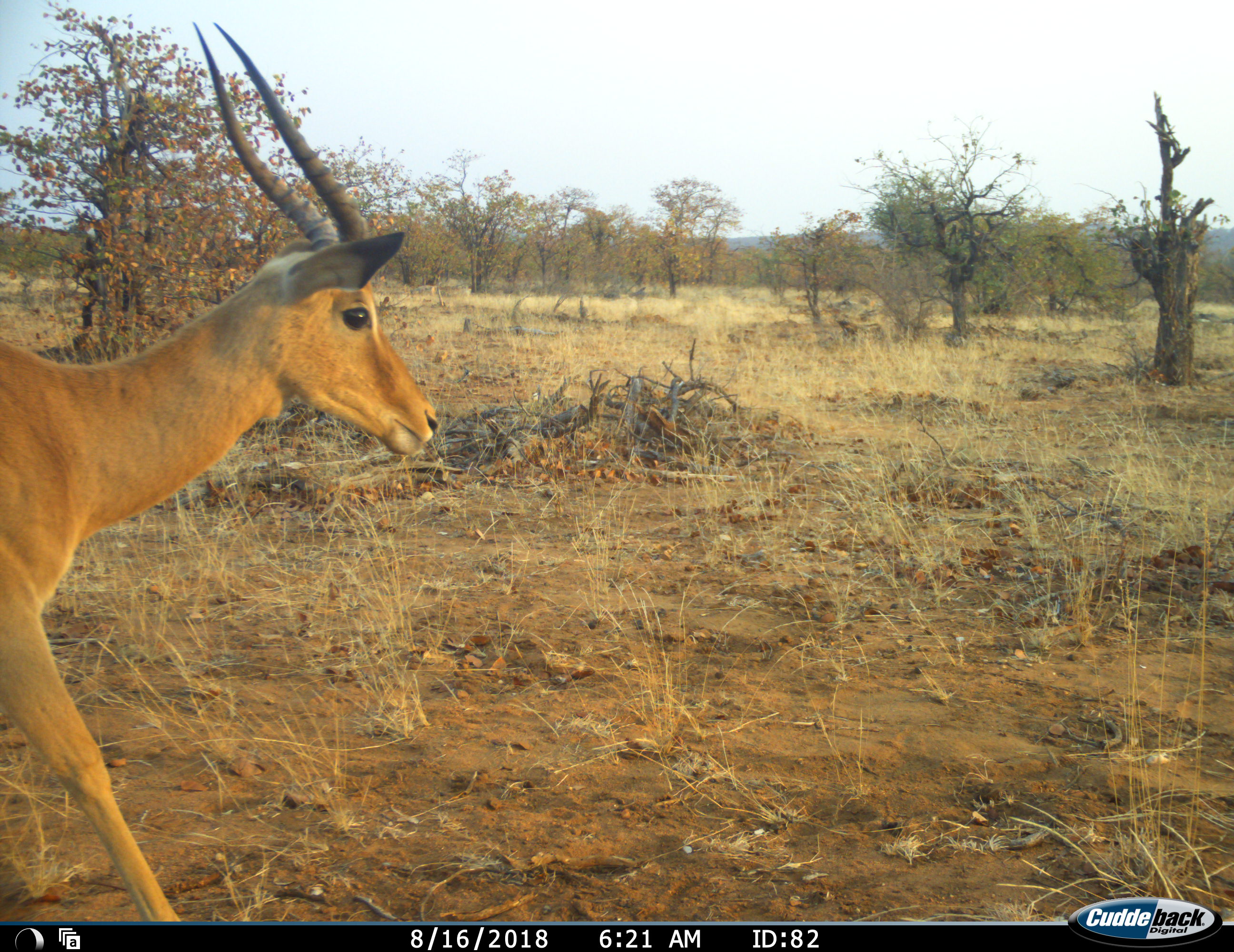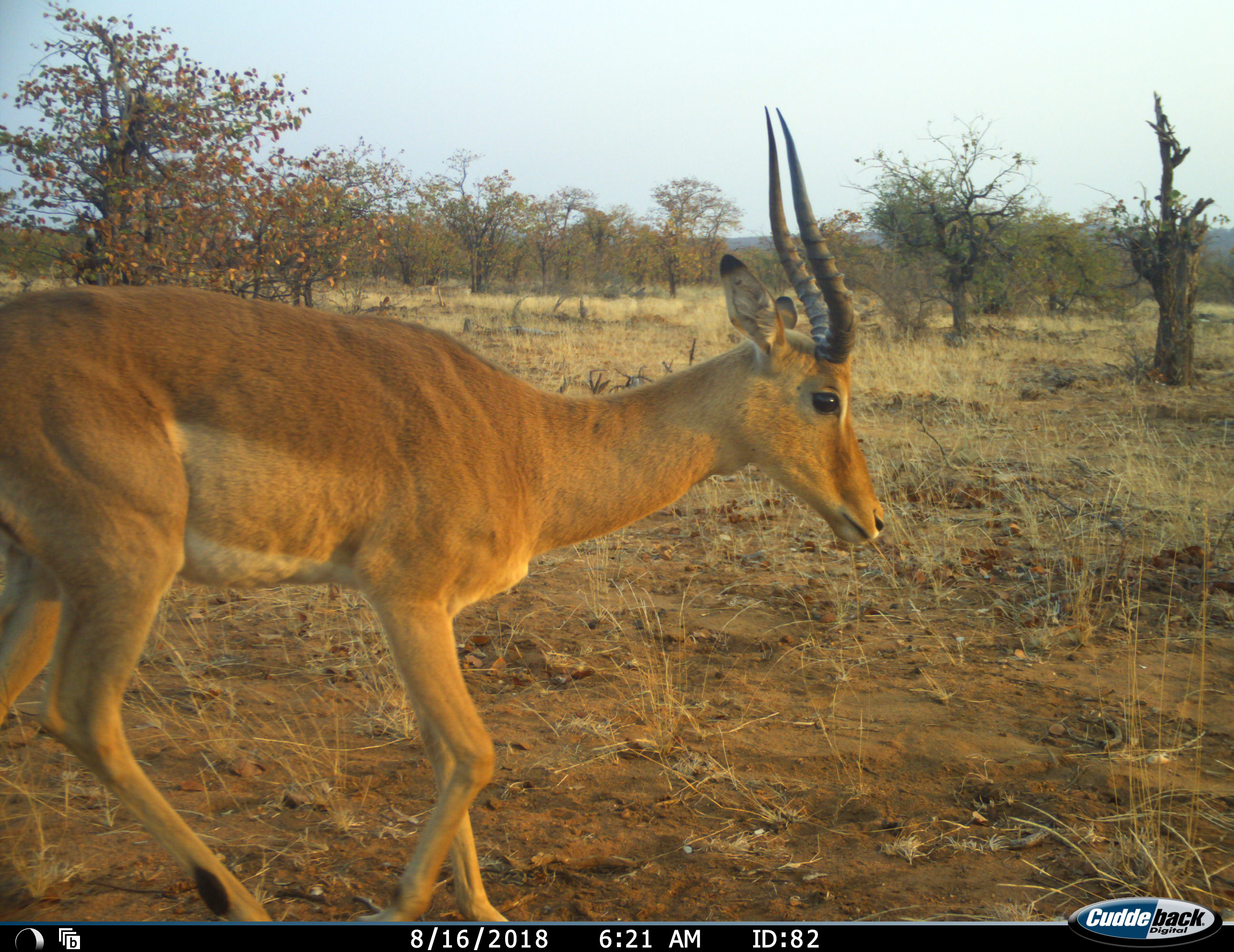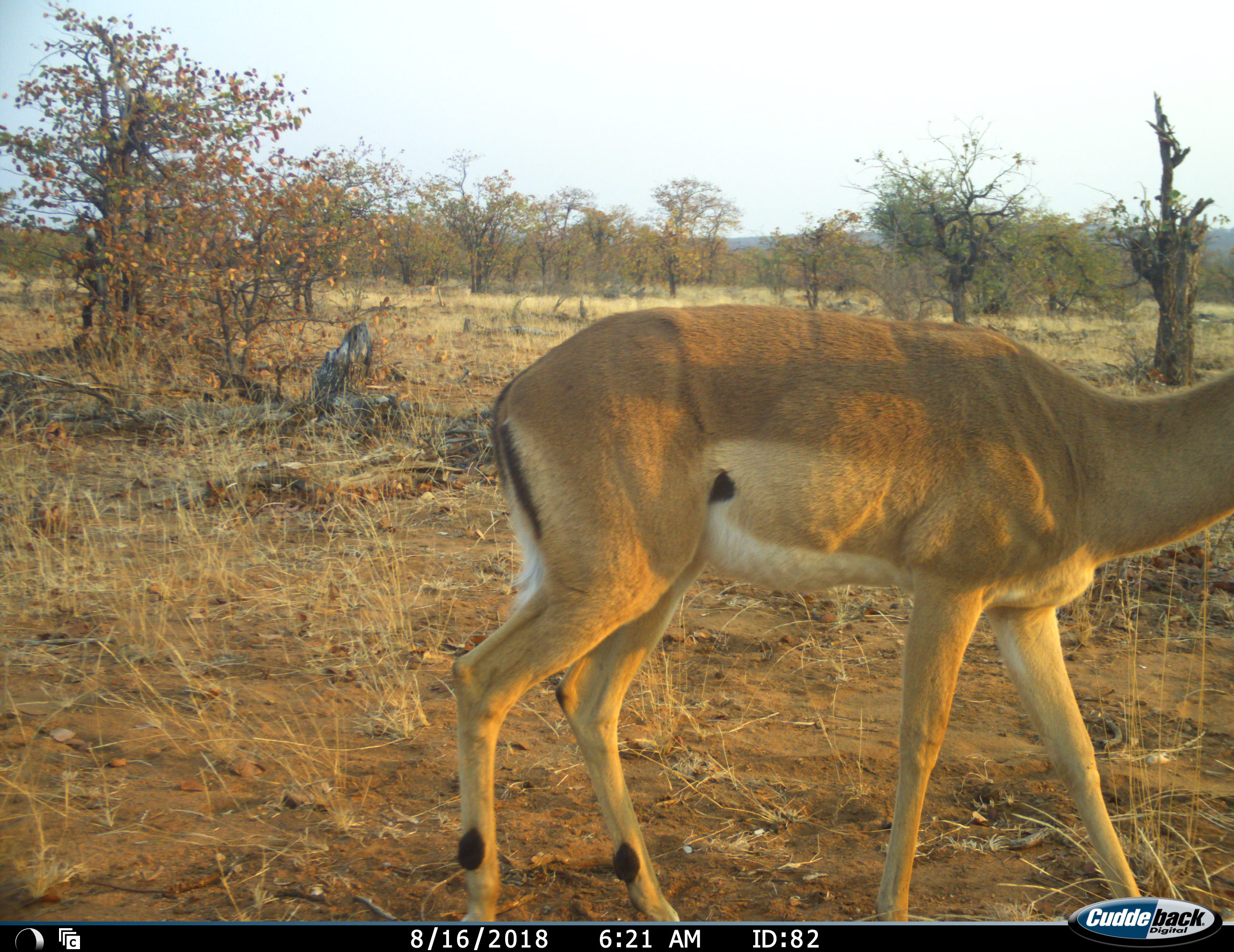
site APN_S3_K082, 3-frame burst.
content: unidentified animal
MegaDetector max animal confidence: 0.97